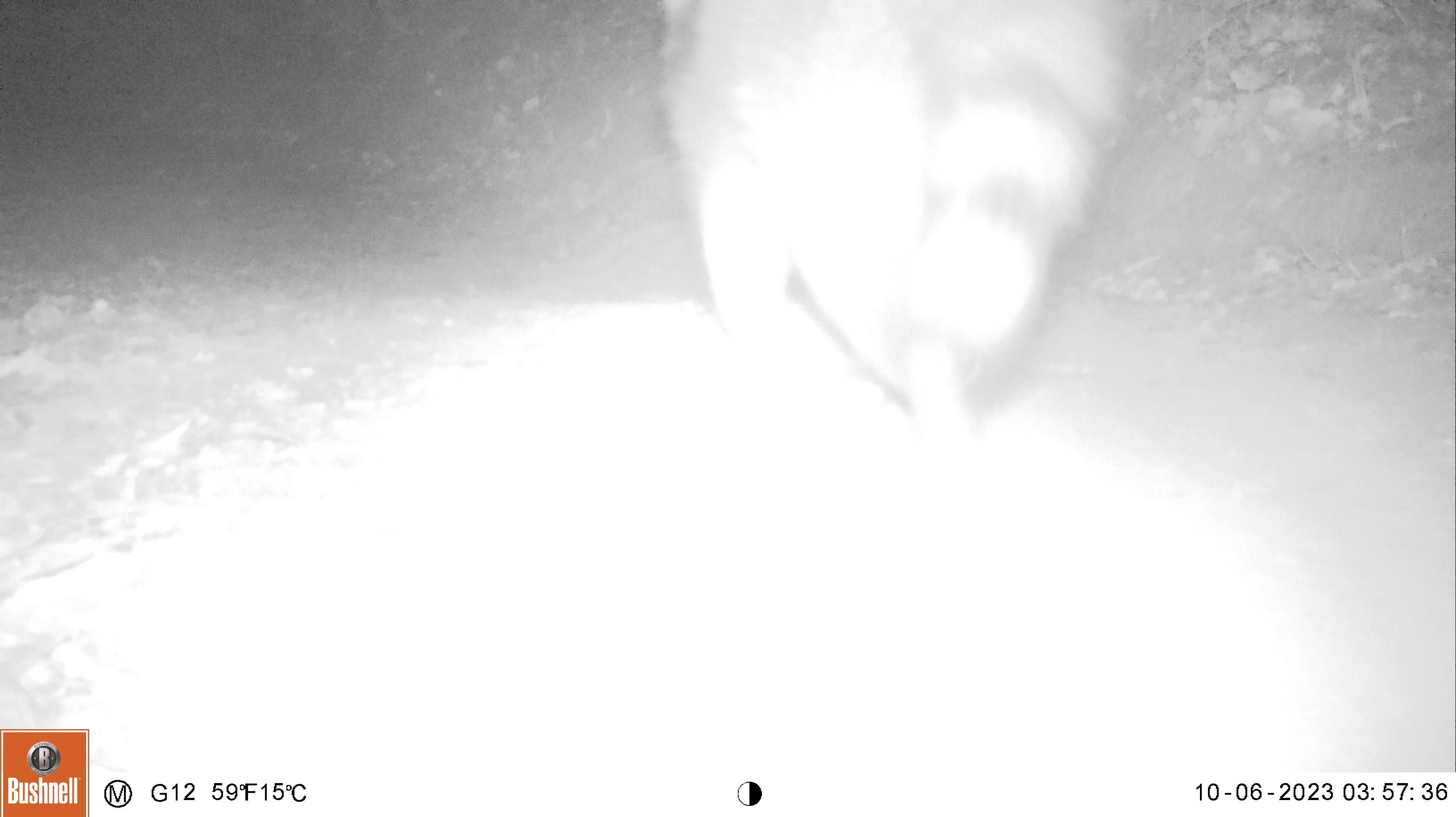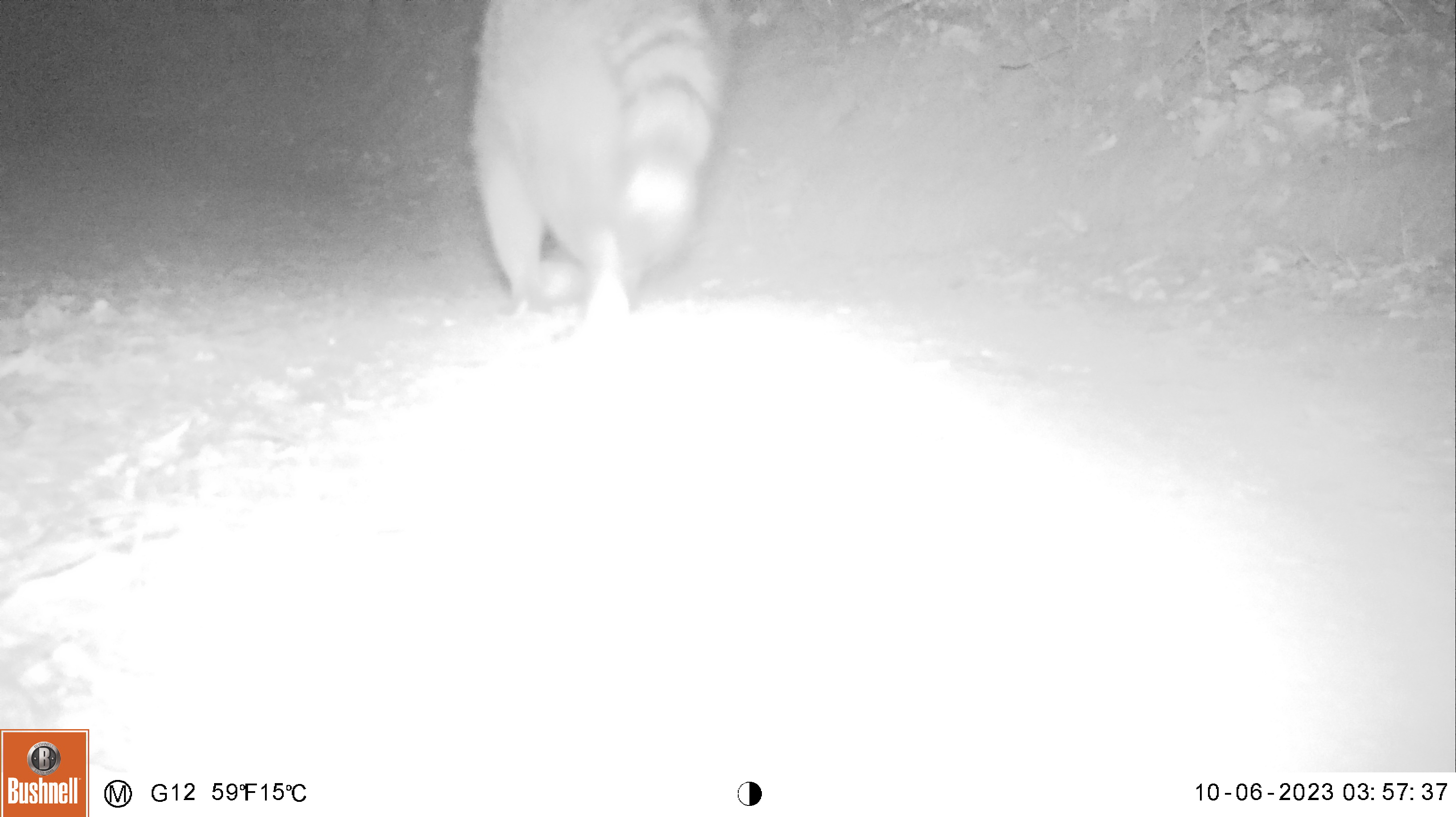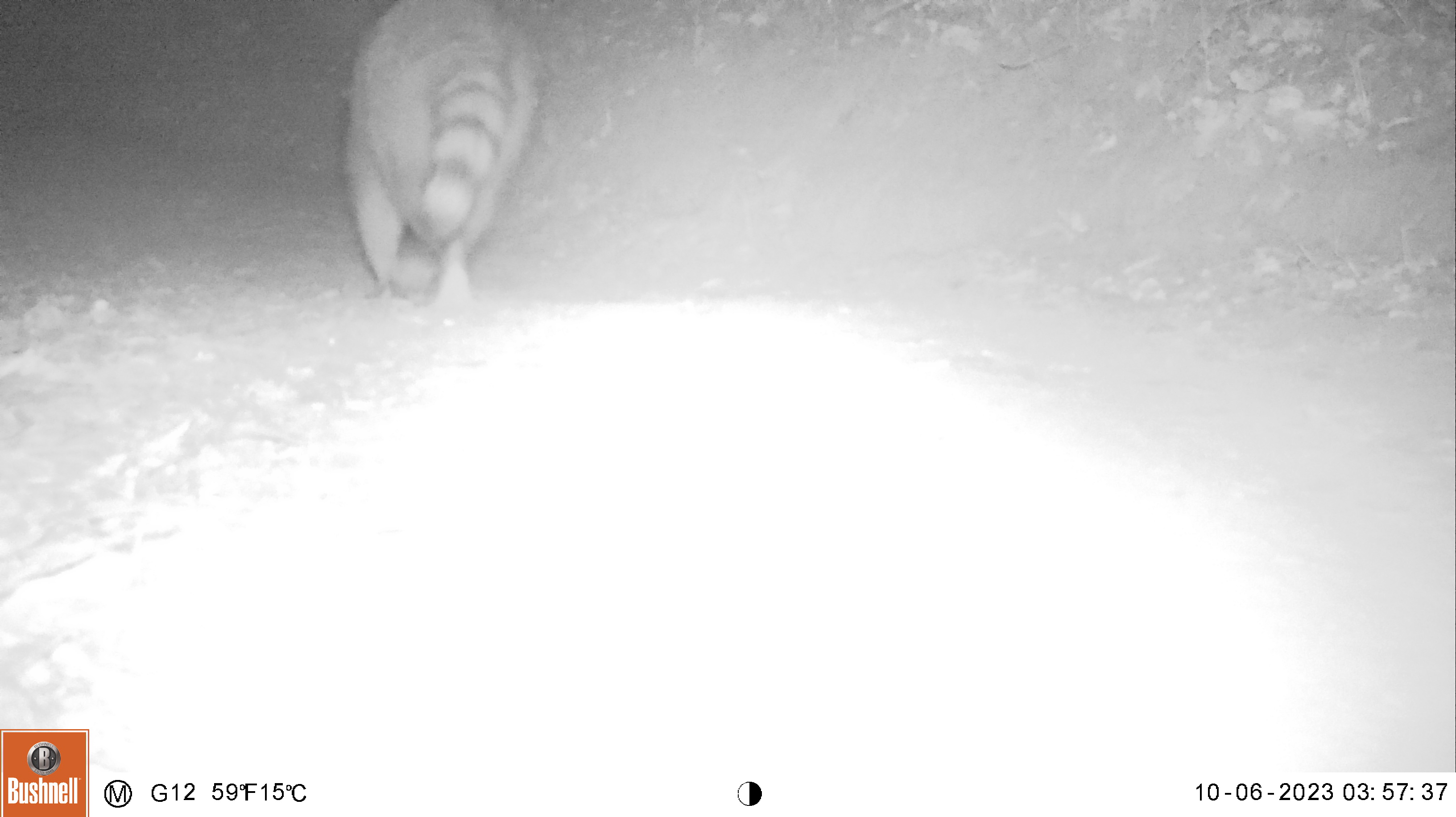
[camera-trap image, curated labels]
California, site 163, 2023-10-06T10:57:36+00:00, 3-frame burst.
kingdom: Animalia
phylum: Chordata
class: Mammalia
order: Carnivora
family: Procyonidae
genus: Procyon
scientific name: Procyon lotor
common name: raccoon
Raccoon (Procyon lotor).